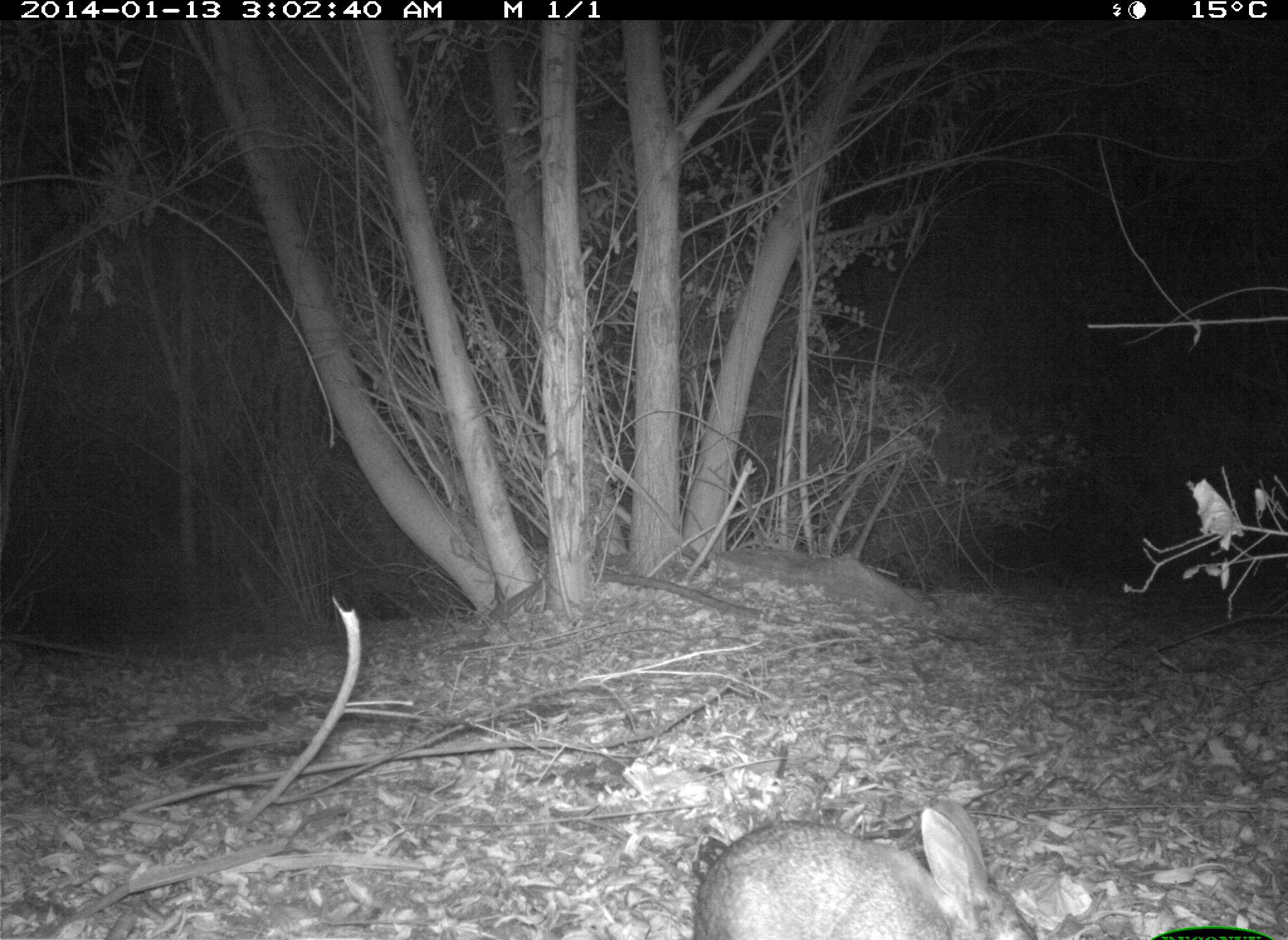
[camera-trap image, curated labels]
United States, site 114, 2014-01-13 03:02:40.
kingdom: Animalia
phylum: Chordata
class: Mammalia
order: Lagomorpha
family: Leporidae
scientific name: Leporidae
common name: rabbits and hares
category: rabbit